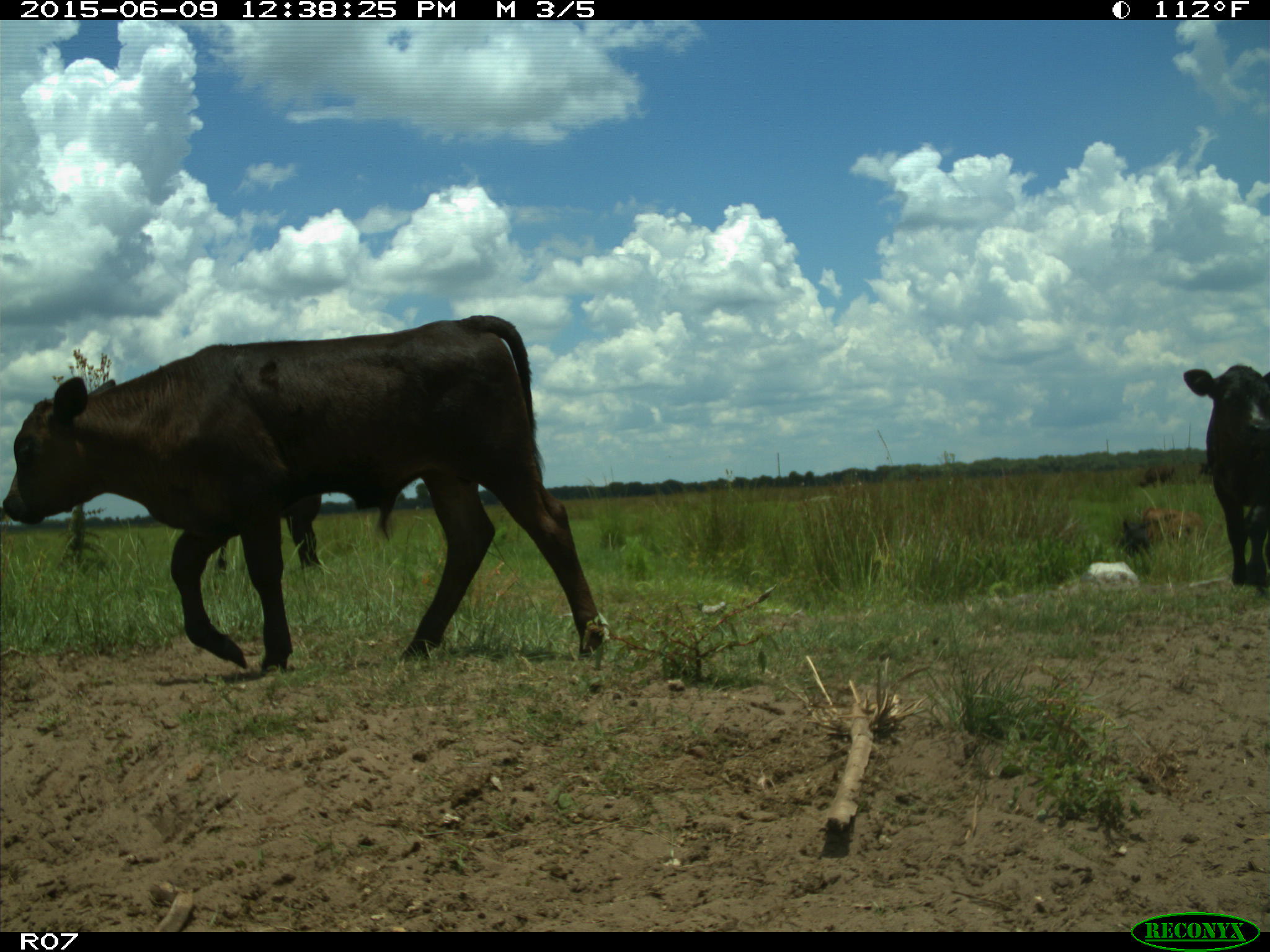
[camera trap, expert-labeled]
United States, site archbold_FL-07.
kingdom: Animalia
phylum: Chordata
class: Mammalia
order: Artiodactyla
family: Bovidae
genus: Bos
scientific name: Bos taurus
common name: domestic cow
Bos taurus (domestic cow).